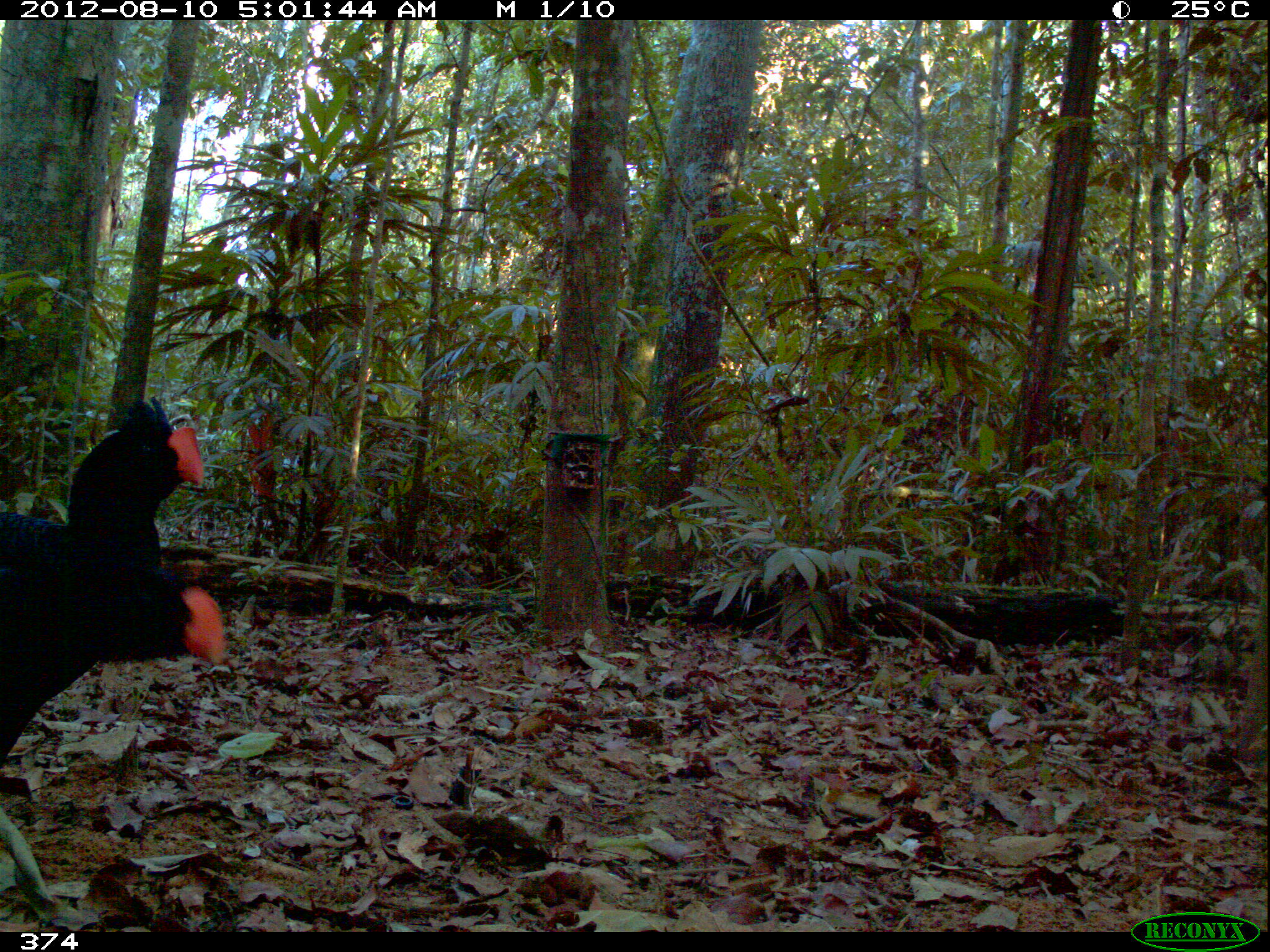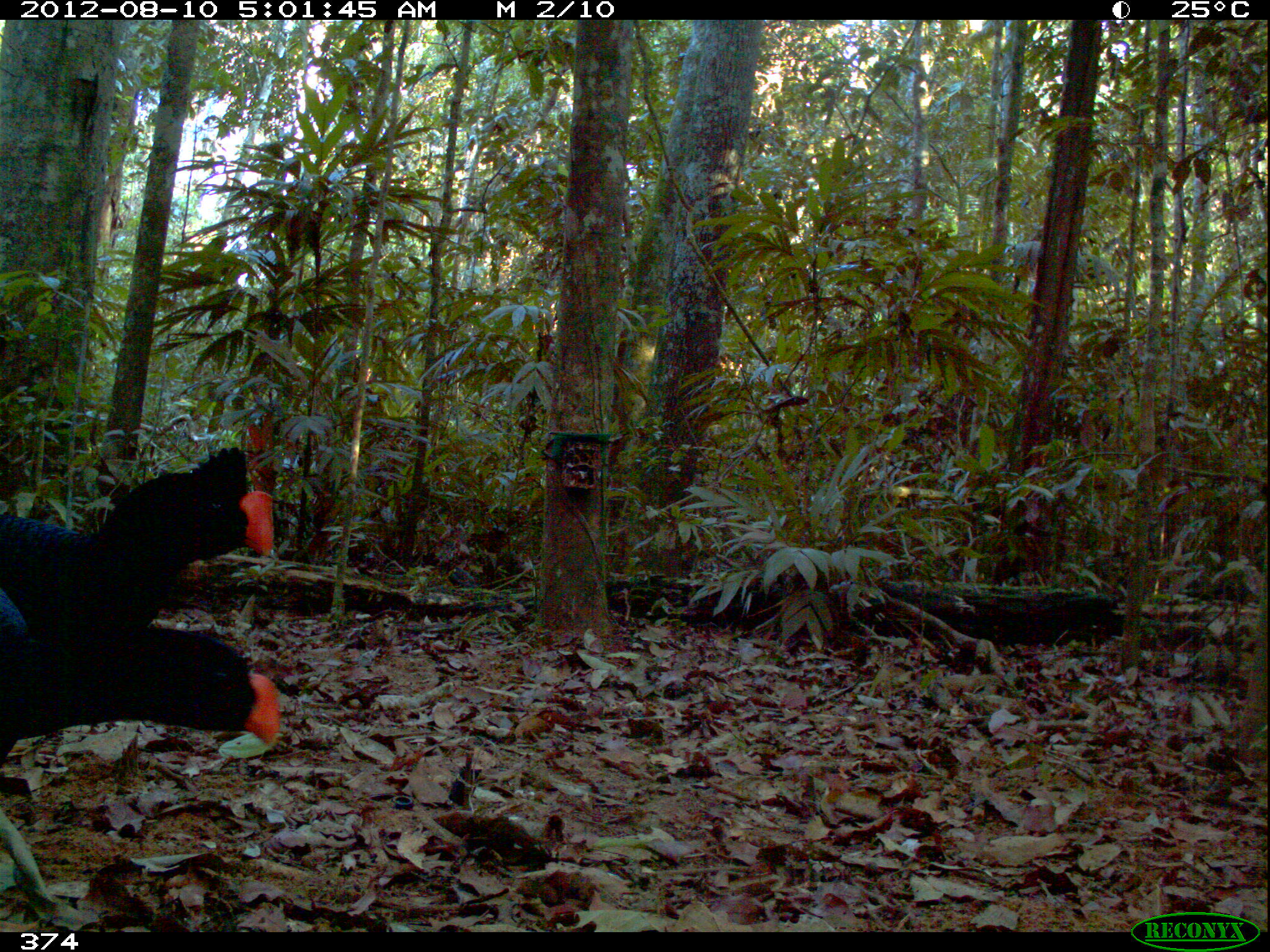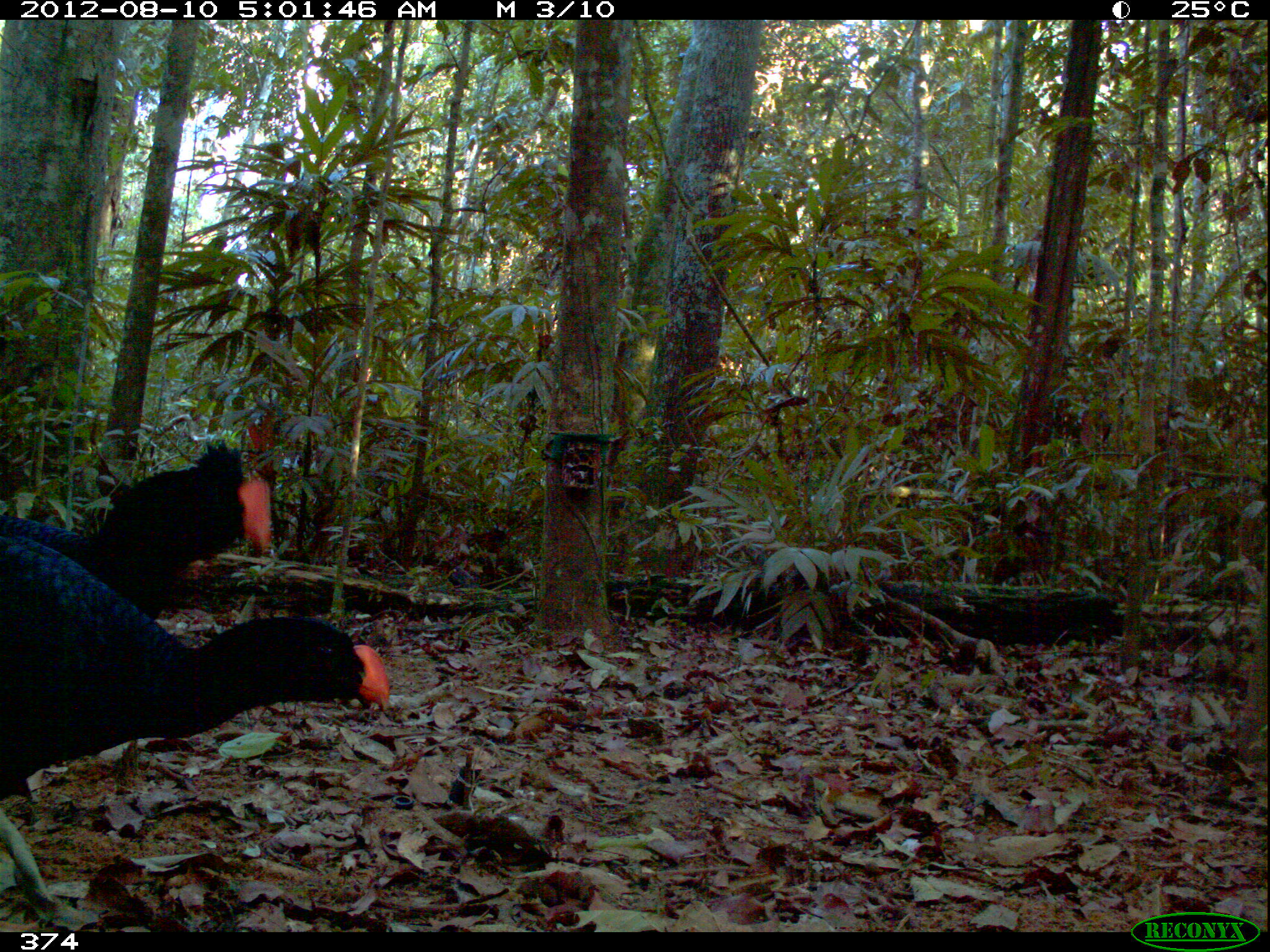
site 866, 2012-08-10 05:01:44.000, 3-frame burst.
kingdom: Animalia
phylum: Chordata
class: Aves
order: Galliformes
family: Cracidae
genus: Mitu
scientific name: Mitu tuberosum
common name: razor-billed curassow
Mitu tuberosum (razor-billed curassow).